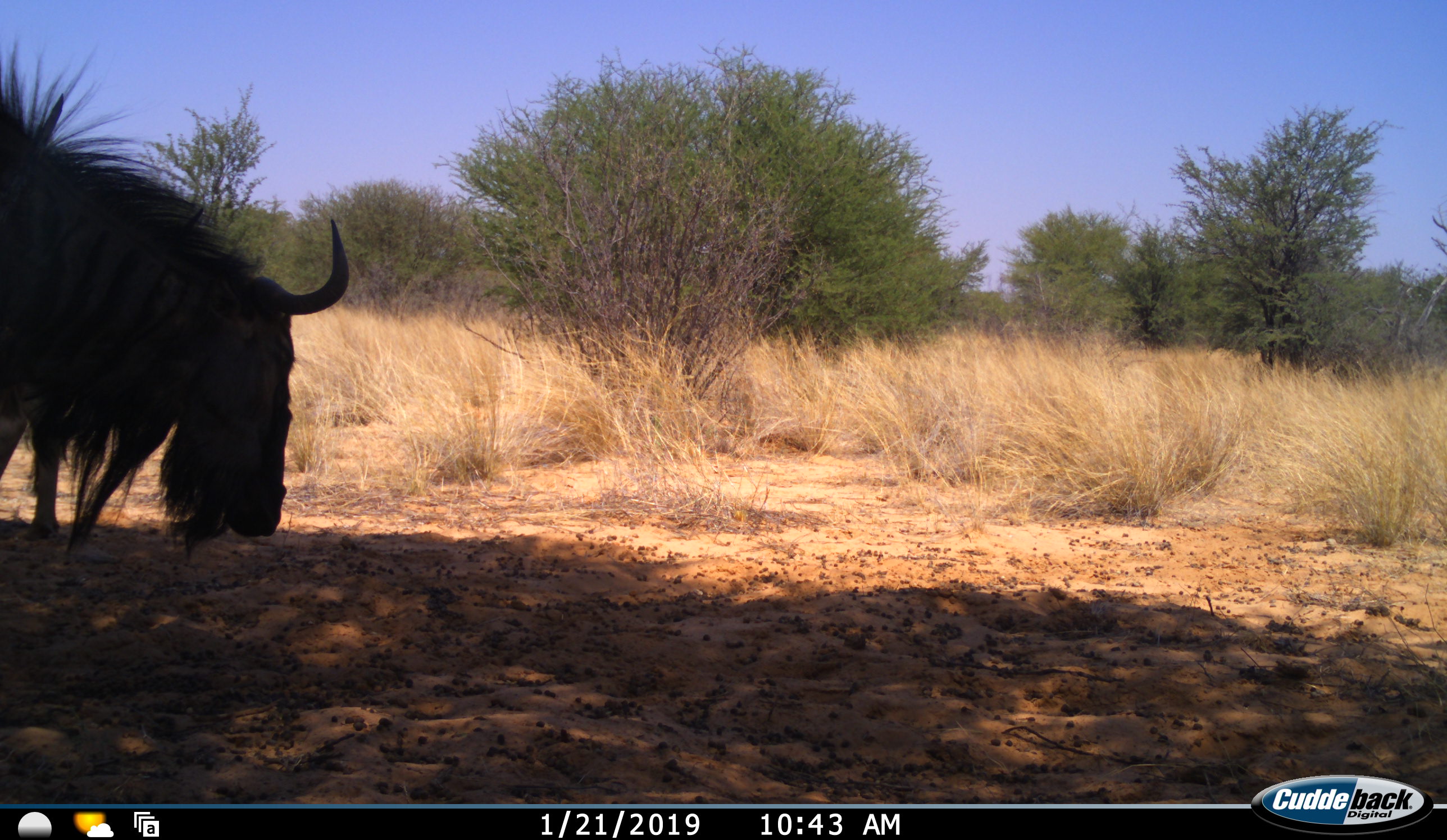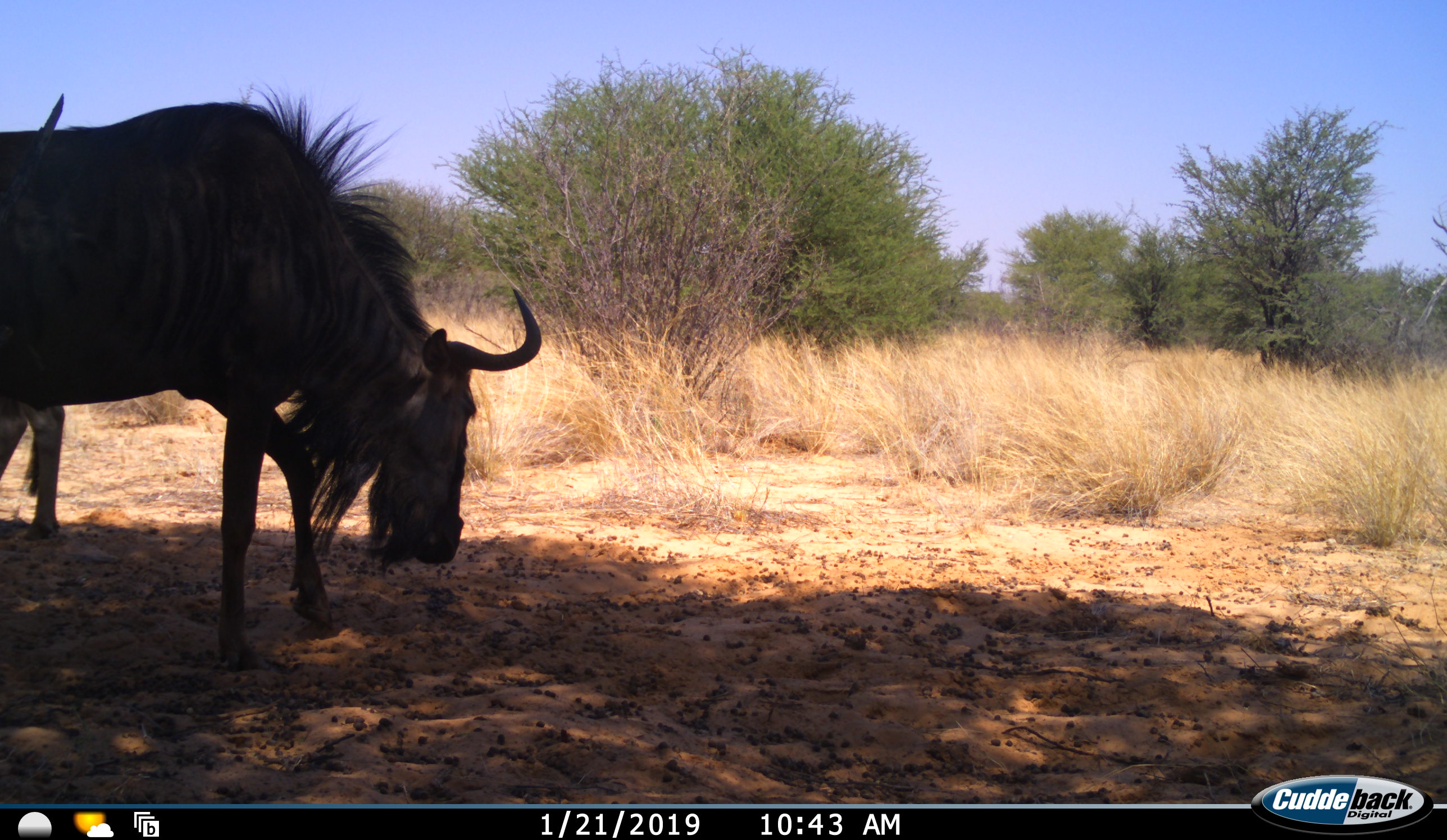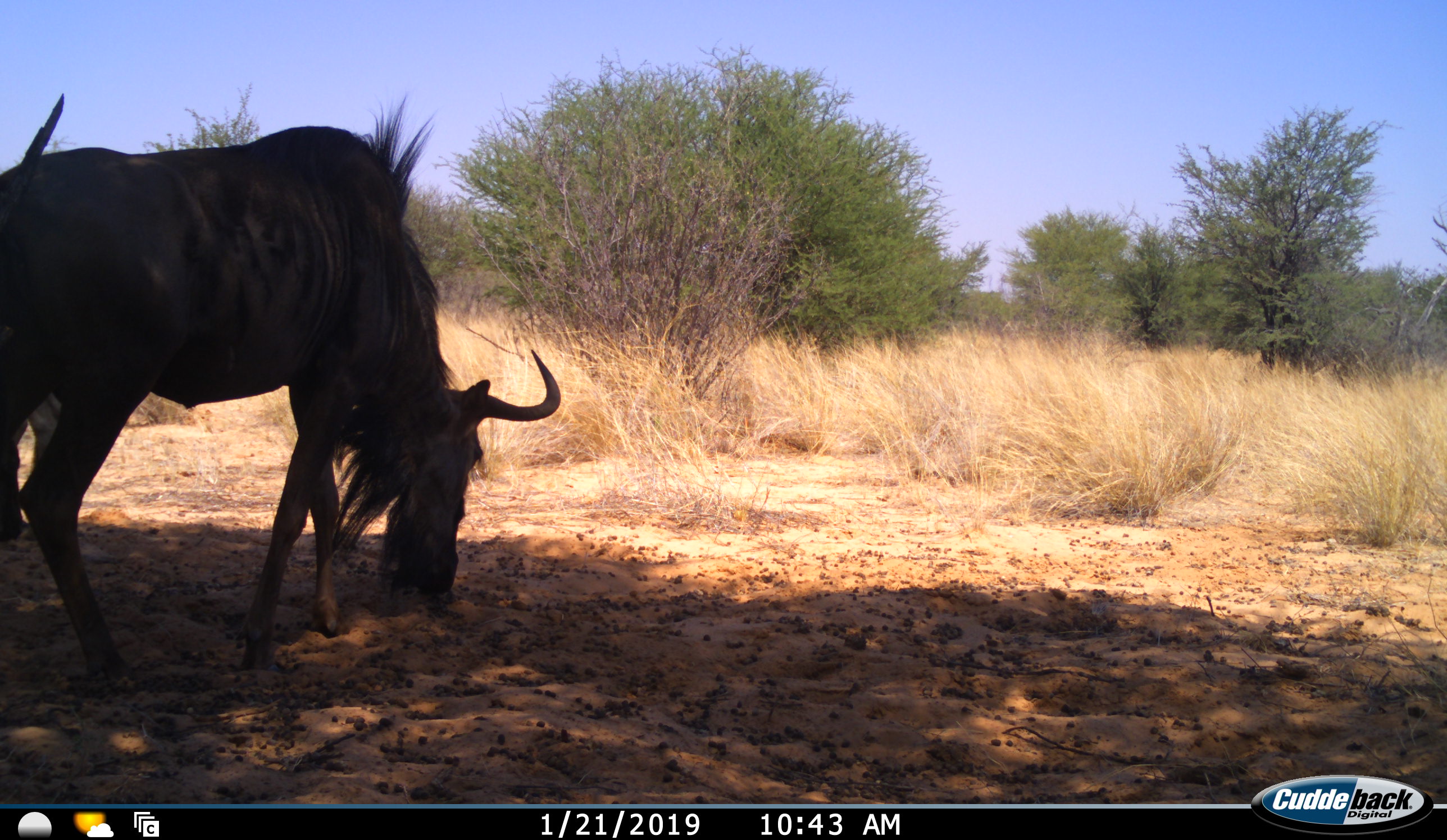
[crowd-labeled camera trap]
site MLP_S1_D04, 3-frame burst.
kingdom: Animalia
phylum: Chordata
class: Mammalia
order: Artiodactyla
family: Bovidae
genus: Connochaetes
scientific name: Connochaetes taurinus taurinus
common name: blue wildebeest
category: wildebeestblue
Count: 1.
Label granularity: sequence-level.